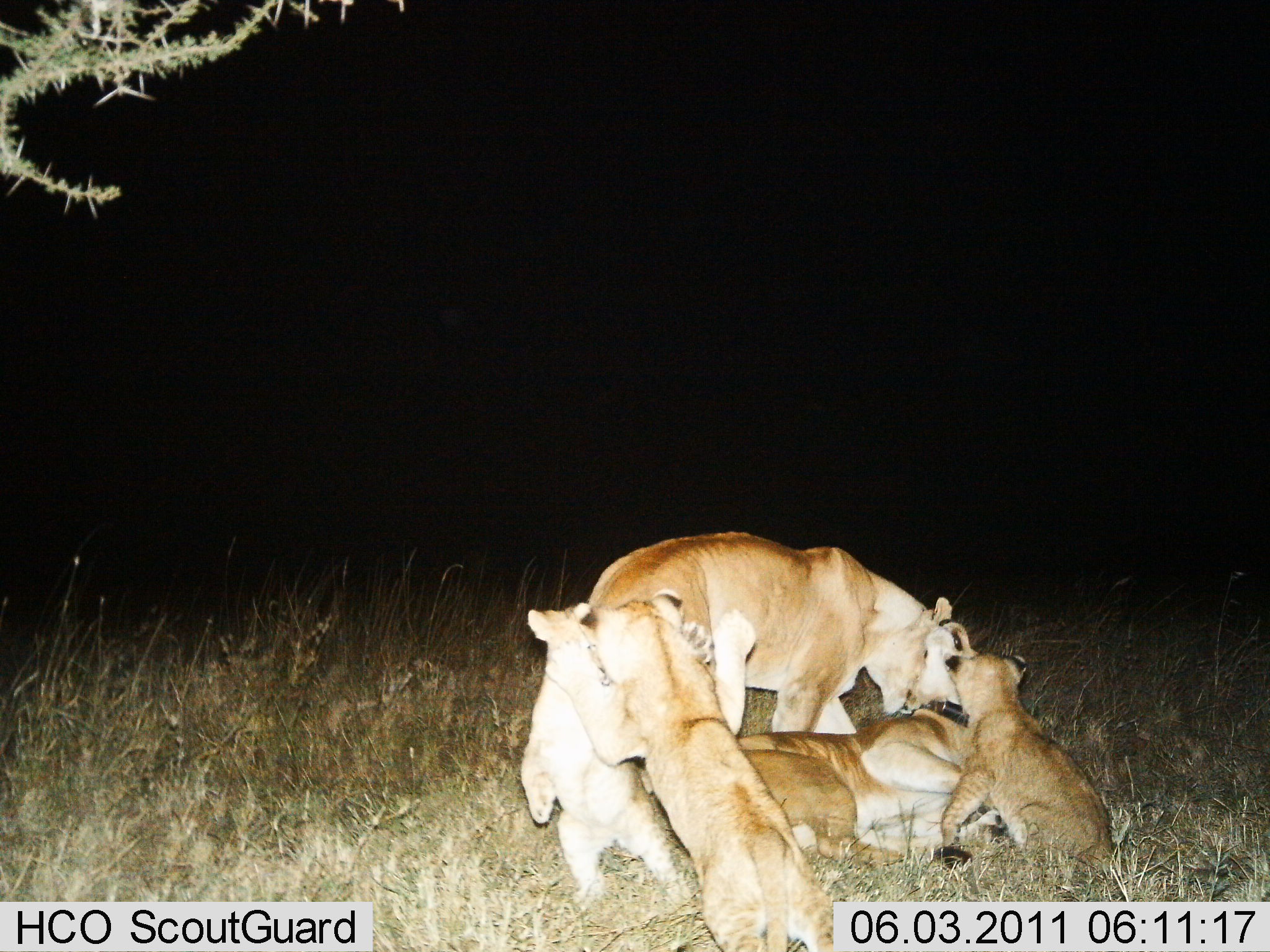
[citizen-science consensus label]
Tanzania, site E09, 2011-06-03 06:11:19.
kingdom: Animalia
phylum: Chordata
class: Mammalia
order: Carnivora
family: Felidae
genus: Panthera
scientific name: Panthera leo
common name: lion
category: lionfemale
Lionfemale (lion) (Panthera leo), count 5. Behavior (volunteer vote fractions): standing 27%, resting 73%, moving 9%, interacting 82%. Young present (vote fraction): 91%. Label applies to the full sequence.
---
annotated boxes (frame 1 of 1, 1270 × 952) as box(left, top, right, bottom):
animal: box(580, 591, 850, 952); box(585, 529, 977, 736); box(514, 603, 694, 901); box(710, 698, 1008, 868); box(937, 653, 1116, 876); box(902, 620, 977, 713)